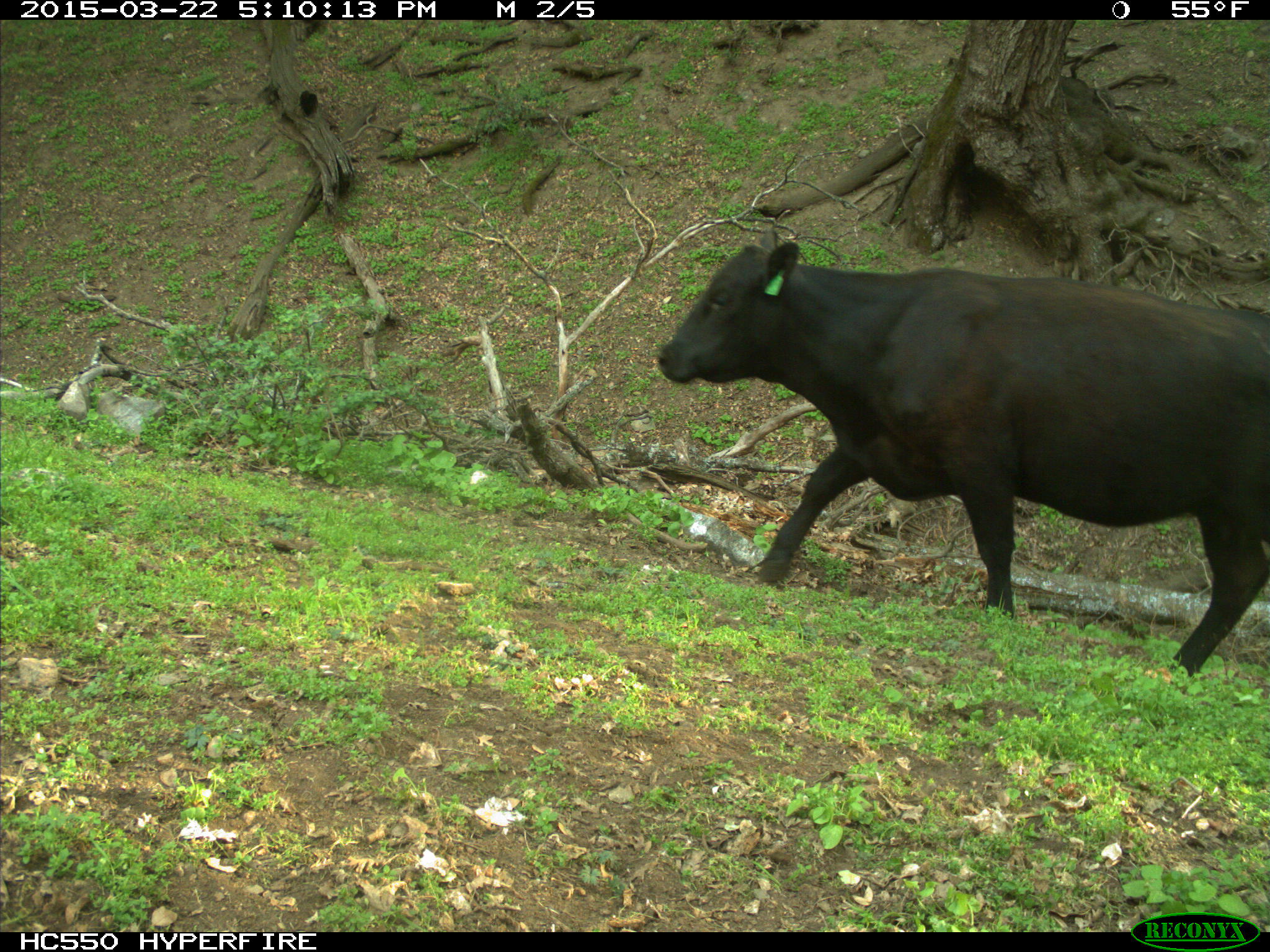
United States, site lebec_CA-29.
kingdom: Animalia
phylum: Chordata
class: Mammalia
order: Artiodactyla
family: Bovidae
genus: Bos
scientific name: Bos taurus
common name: domestic cow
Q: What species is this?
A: Bos taurus (domestic cow).